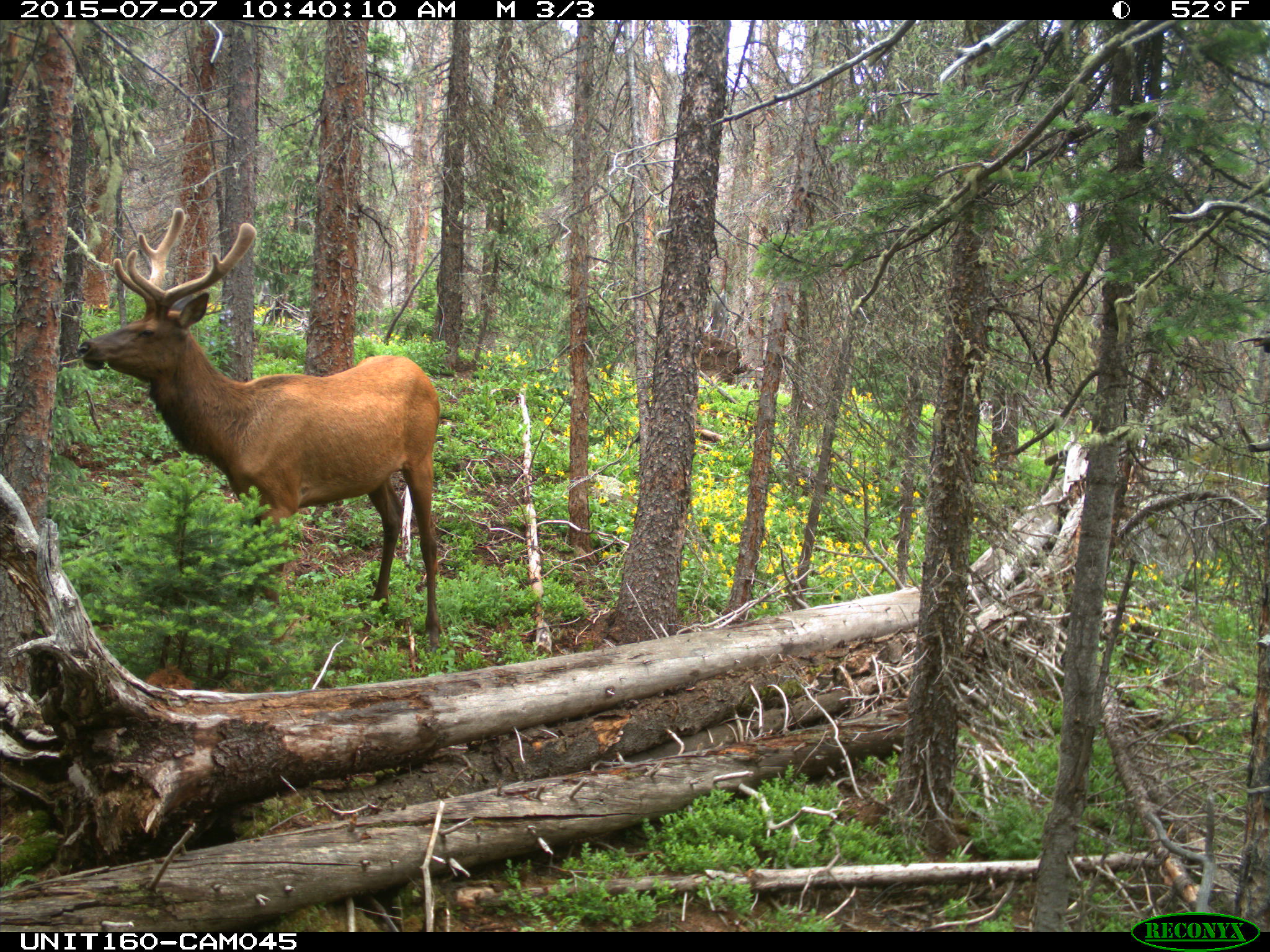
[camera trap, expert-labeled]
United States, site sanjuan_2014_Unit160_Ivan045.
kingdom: Animalia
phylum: Chordata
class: Mammalia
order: Artiodactyla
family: Cervidae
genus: Cervus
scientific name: Cervus elaphus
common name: red deer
Cervus elaphus (red deer).